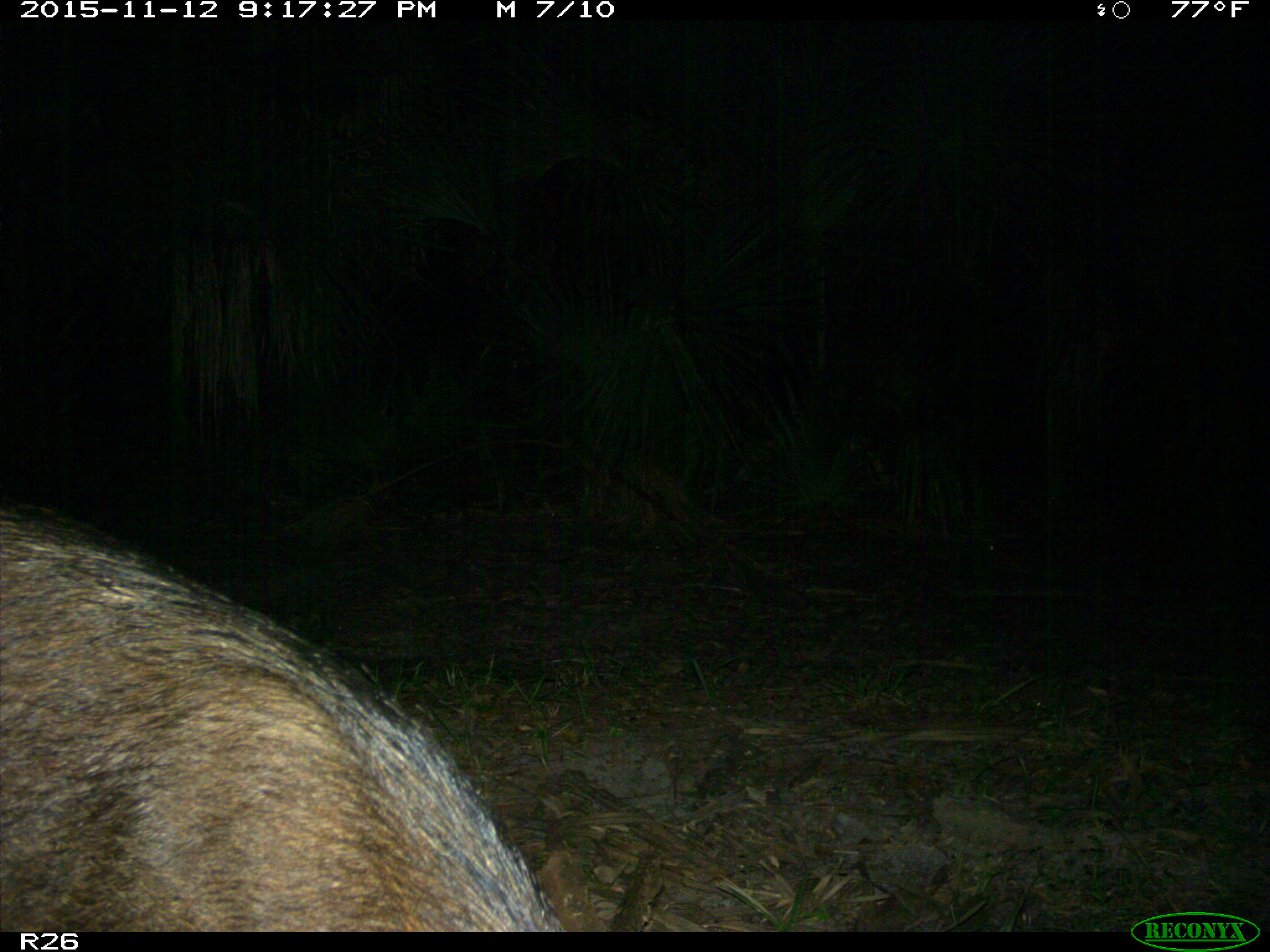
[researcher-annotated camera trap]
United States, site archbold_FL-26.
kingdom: Animalia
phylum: Chordata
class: Mammalia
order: Artiodactyla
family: Suidae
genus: Sus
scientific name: Sus scrofa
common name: wild boar